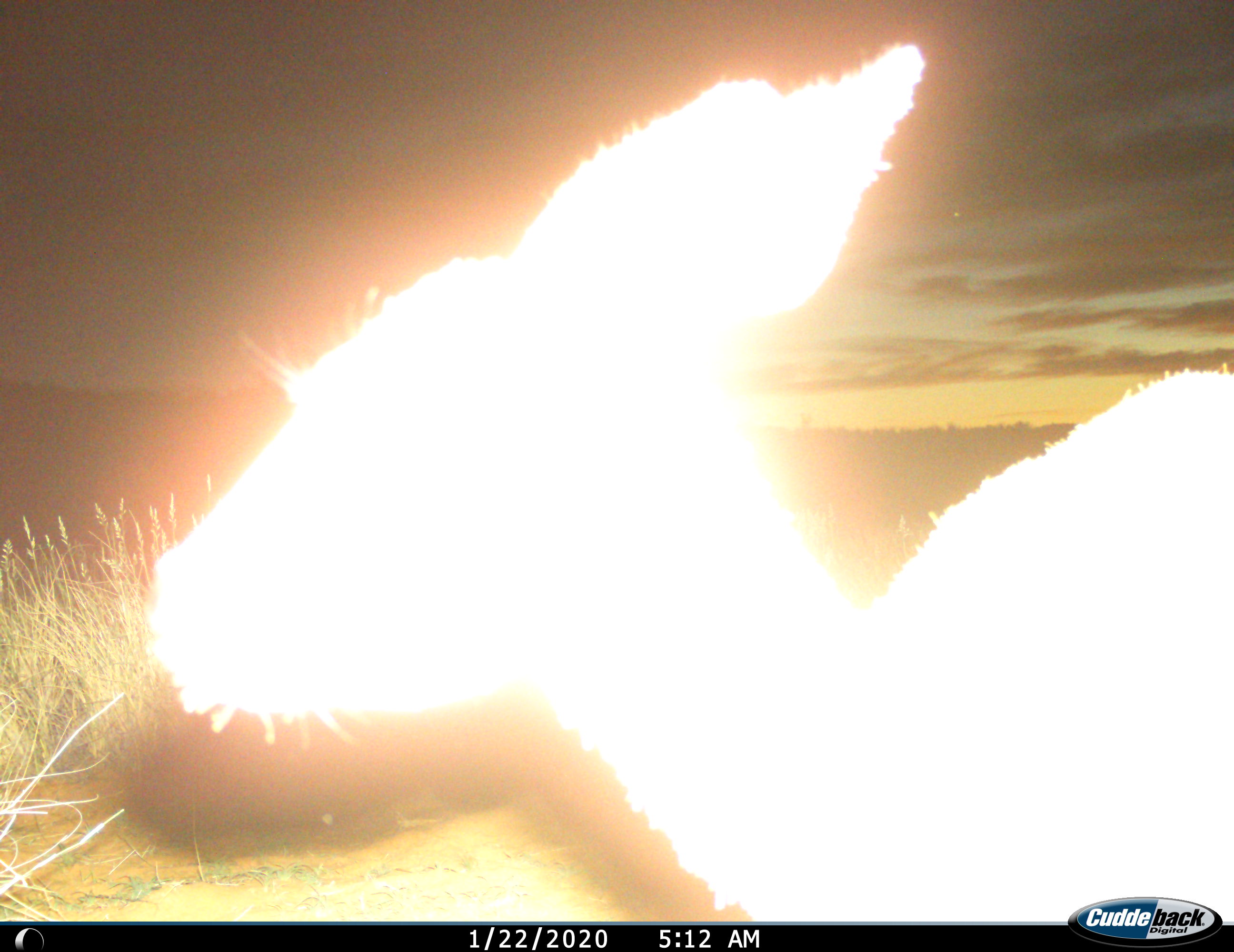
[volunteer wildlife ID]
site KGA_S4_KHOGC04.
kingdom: Animalia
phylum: Chordata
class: Mammalia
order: Artiodactyla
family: Bovidae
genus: Raphicerus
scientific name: Raphicerus campestris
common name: steenbok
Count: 1.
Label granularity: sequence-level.